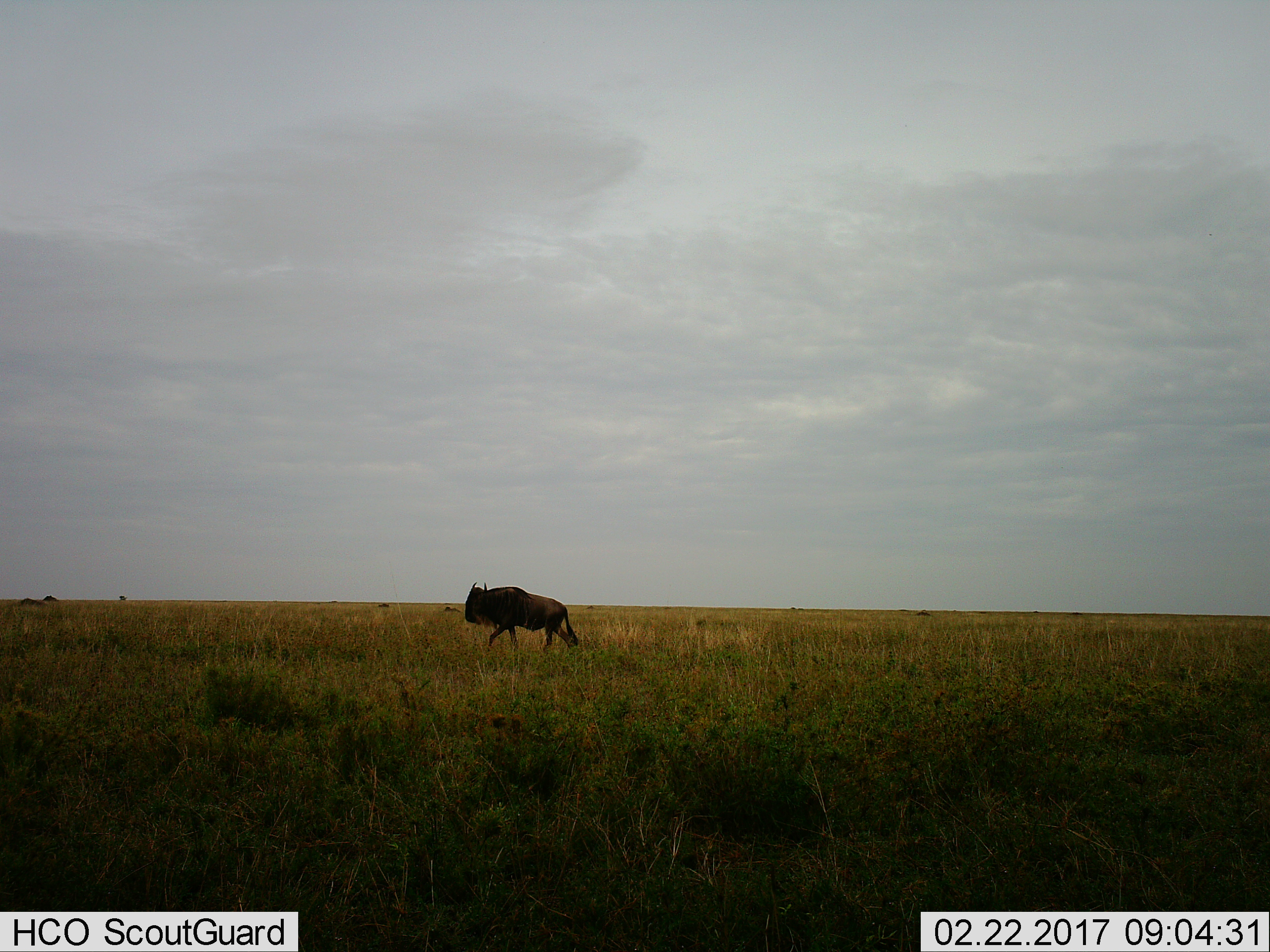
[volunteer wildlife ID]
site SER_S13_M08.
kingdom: Animalia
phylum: Chordata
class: Mammalia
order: Artiodactyla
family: Bovidae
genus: Connochaetes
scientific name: Connochaetes taurinus taurinus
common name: blue wildebeest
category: wildebeestblue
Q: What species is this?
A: Wildebeestblue (blue wildebeest) (Connochaetes taurinus taurinus).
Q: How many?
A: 1.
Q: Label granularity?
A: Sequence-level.